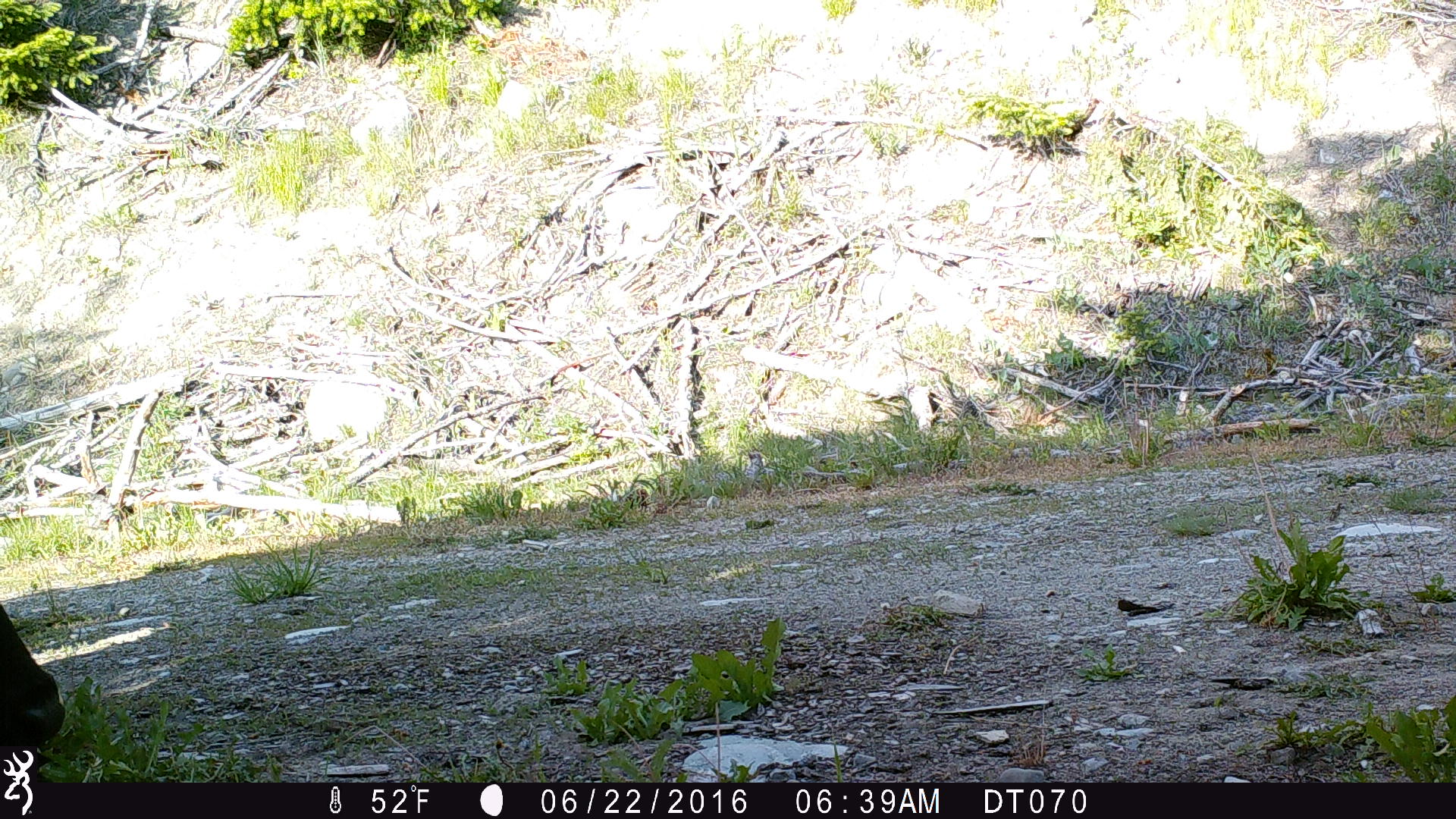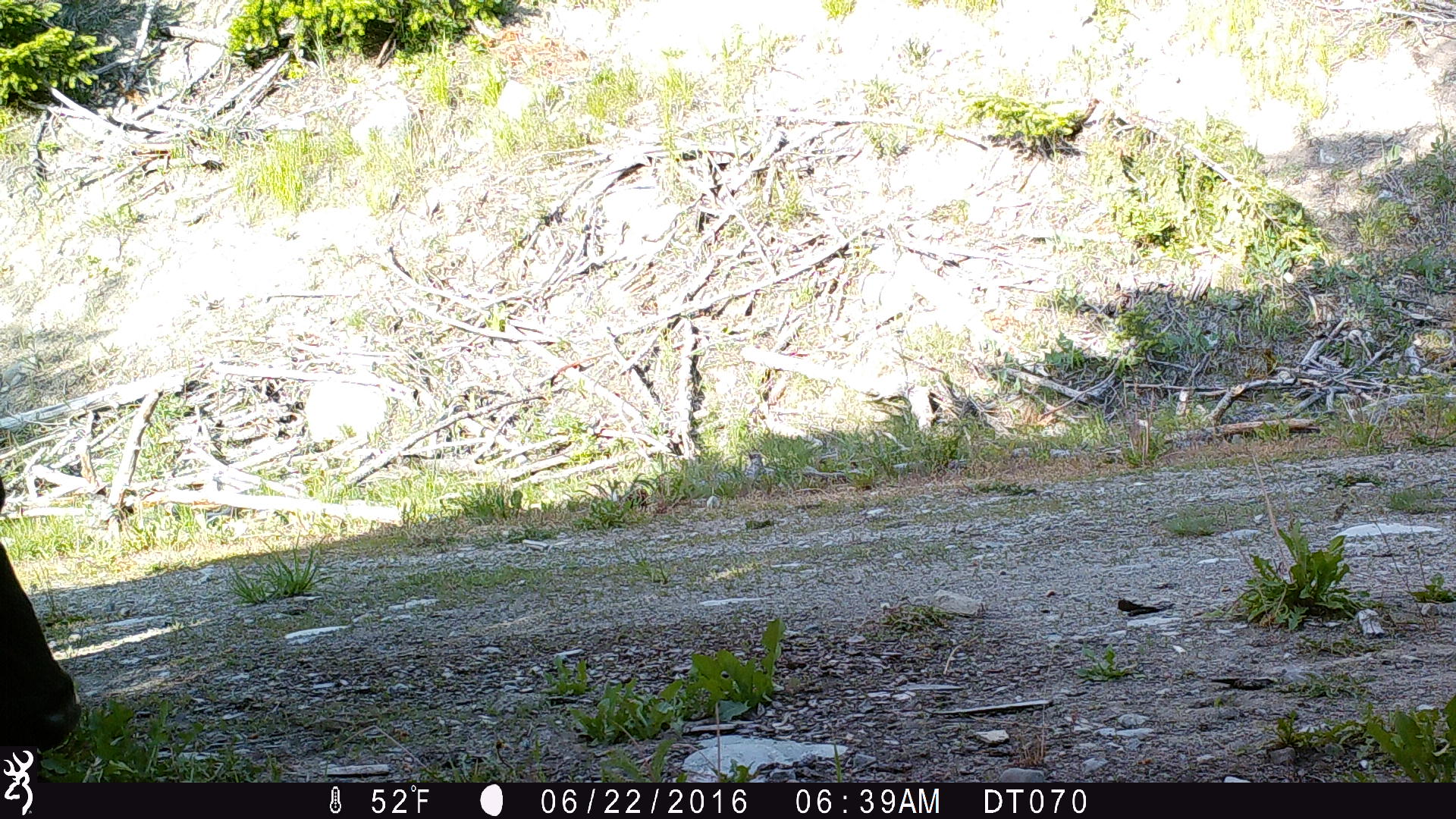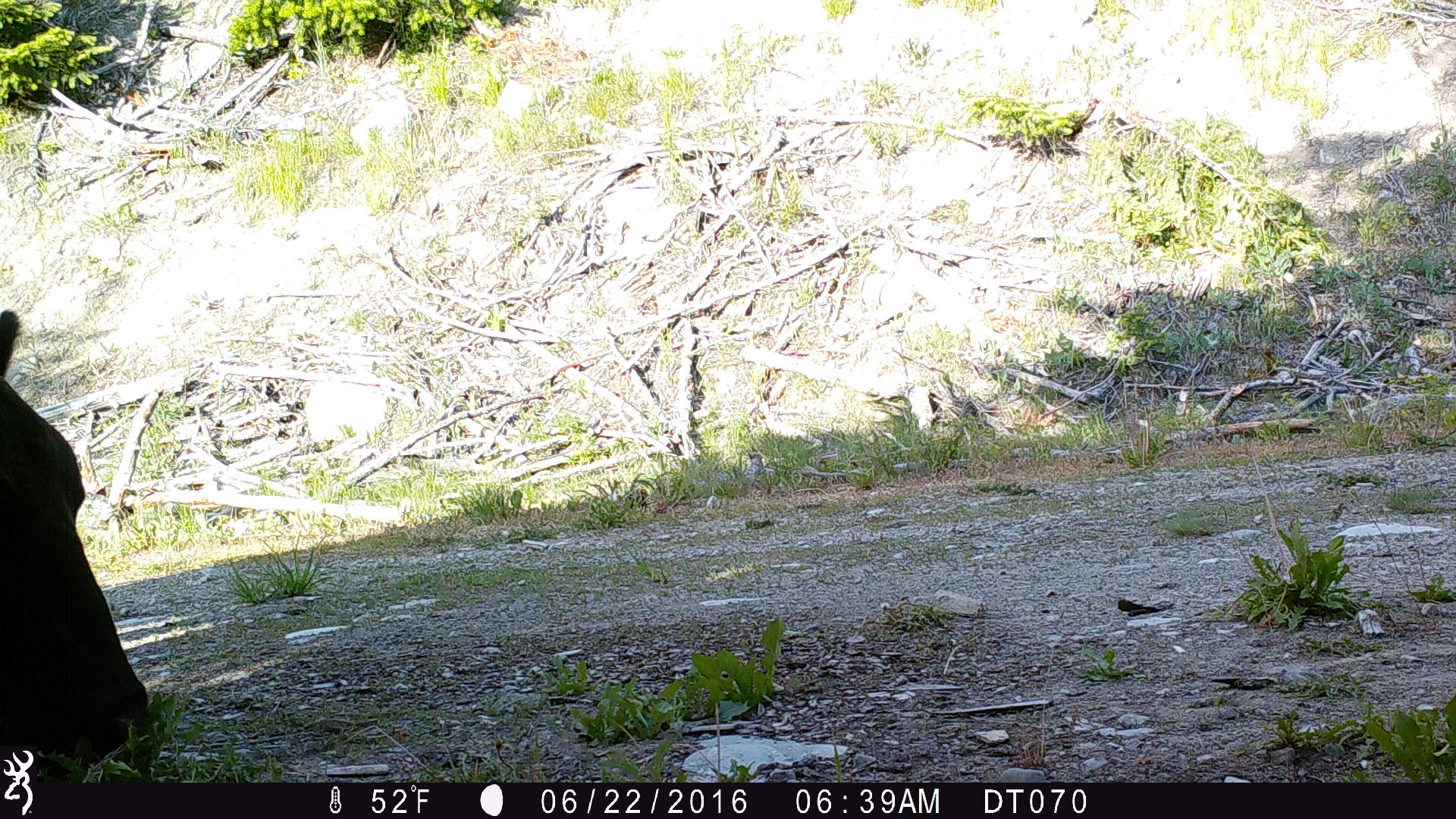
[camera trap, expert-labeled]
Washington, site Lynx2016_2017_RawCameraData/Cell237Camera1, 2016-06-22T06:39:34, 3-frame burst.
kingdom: Animalia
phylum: Chordata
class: Mammalia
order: Artiodactyla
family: Bovidae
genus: Bos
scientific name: Bos taurus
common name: domestic cattle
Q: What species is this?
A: Domestic cattle (Bos taurus).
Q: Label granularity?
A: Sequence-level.